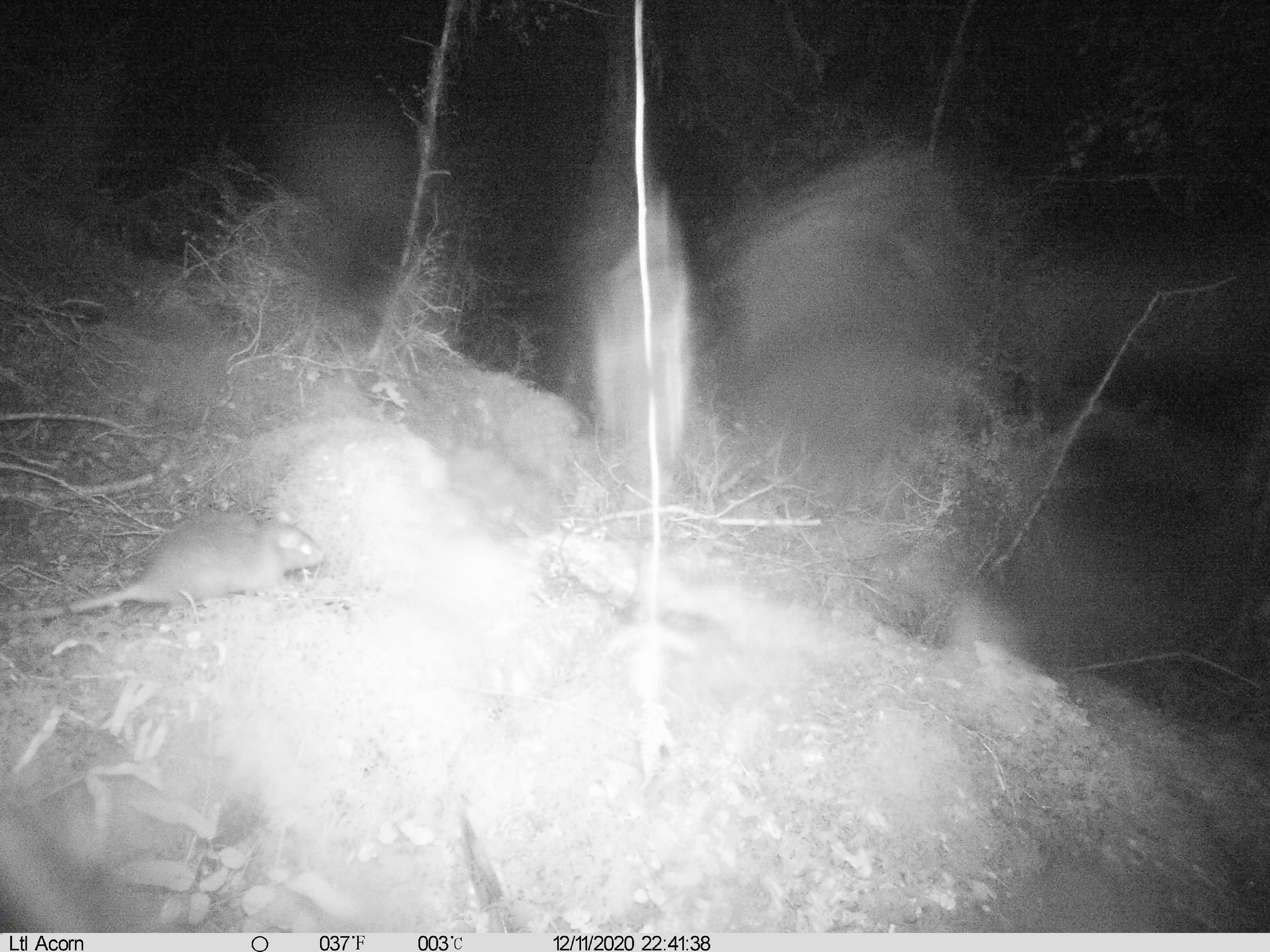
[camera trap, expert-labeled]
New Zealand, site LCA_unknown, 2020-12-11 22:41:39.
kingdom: Animalia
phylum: Chordata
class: Mammalia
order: Rodentia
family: Muridae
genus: Rattus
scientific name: Rattus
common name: rat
Rat (Rattus).